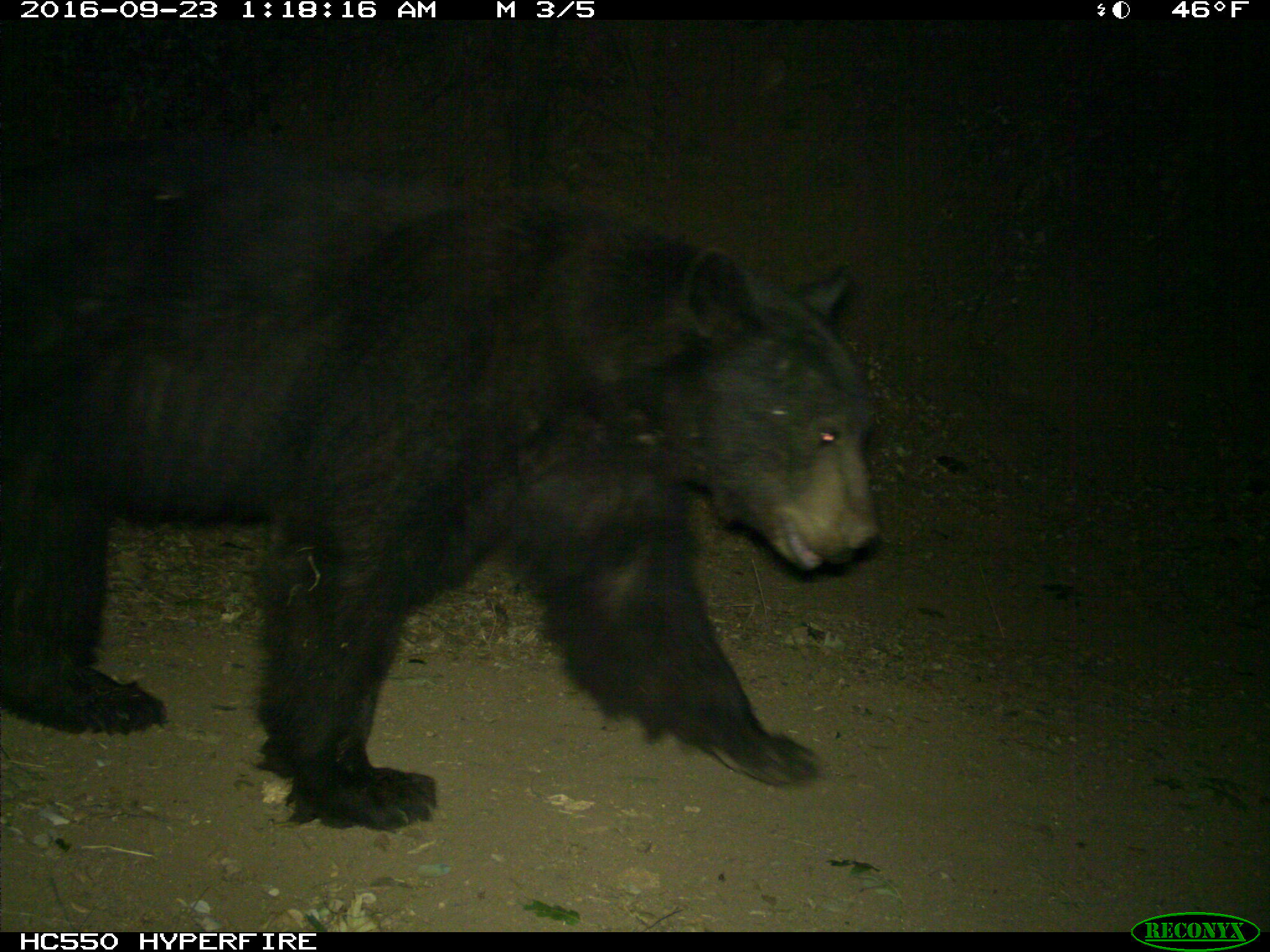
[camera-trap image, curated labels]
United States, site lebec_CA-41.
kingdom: Animalia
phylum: Chordata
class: Mammalia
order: Carnivora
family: Ursidae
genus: Ursus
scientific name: Ursus americanus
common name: american black bear